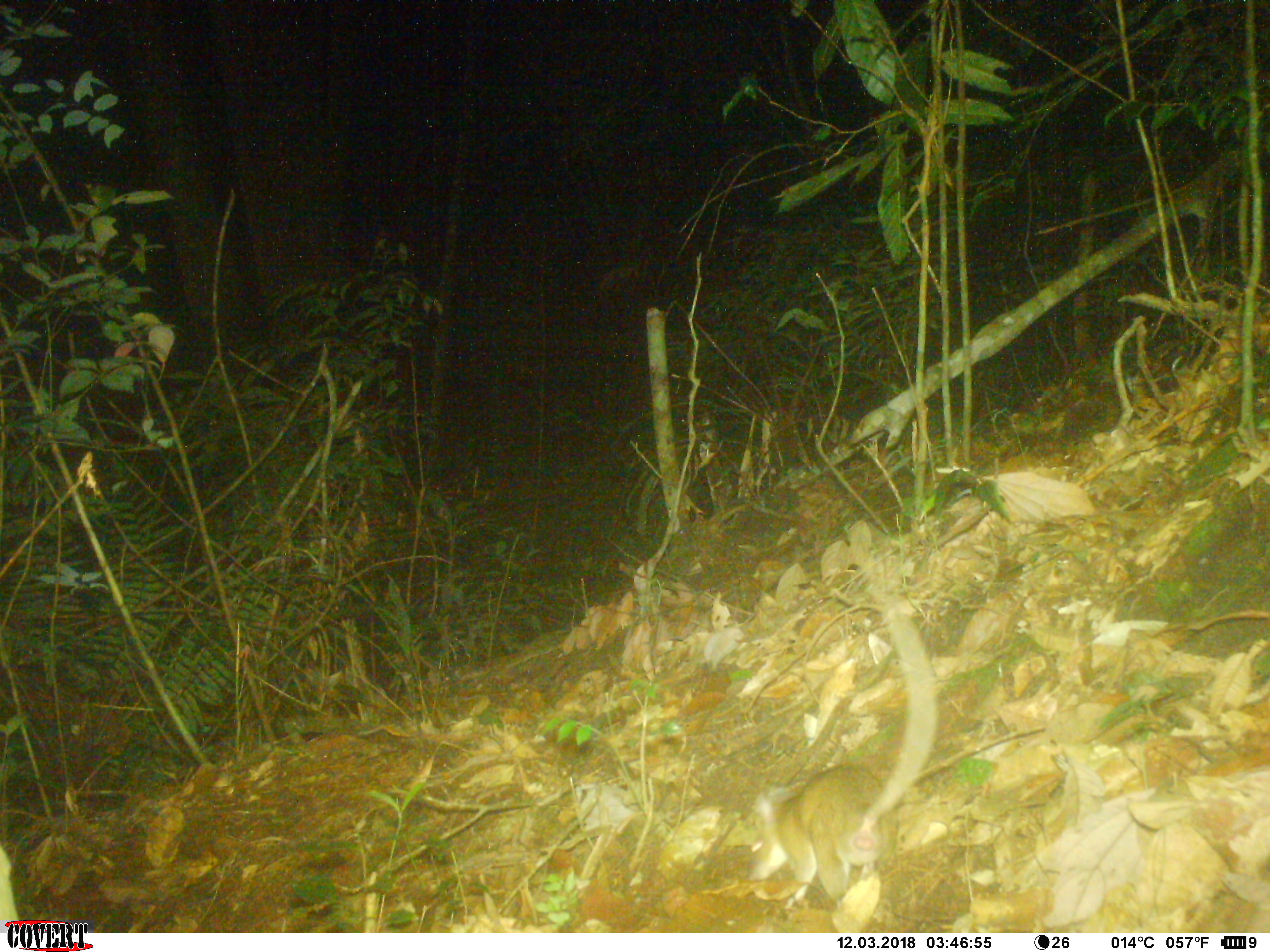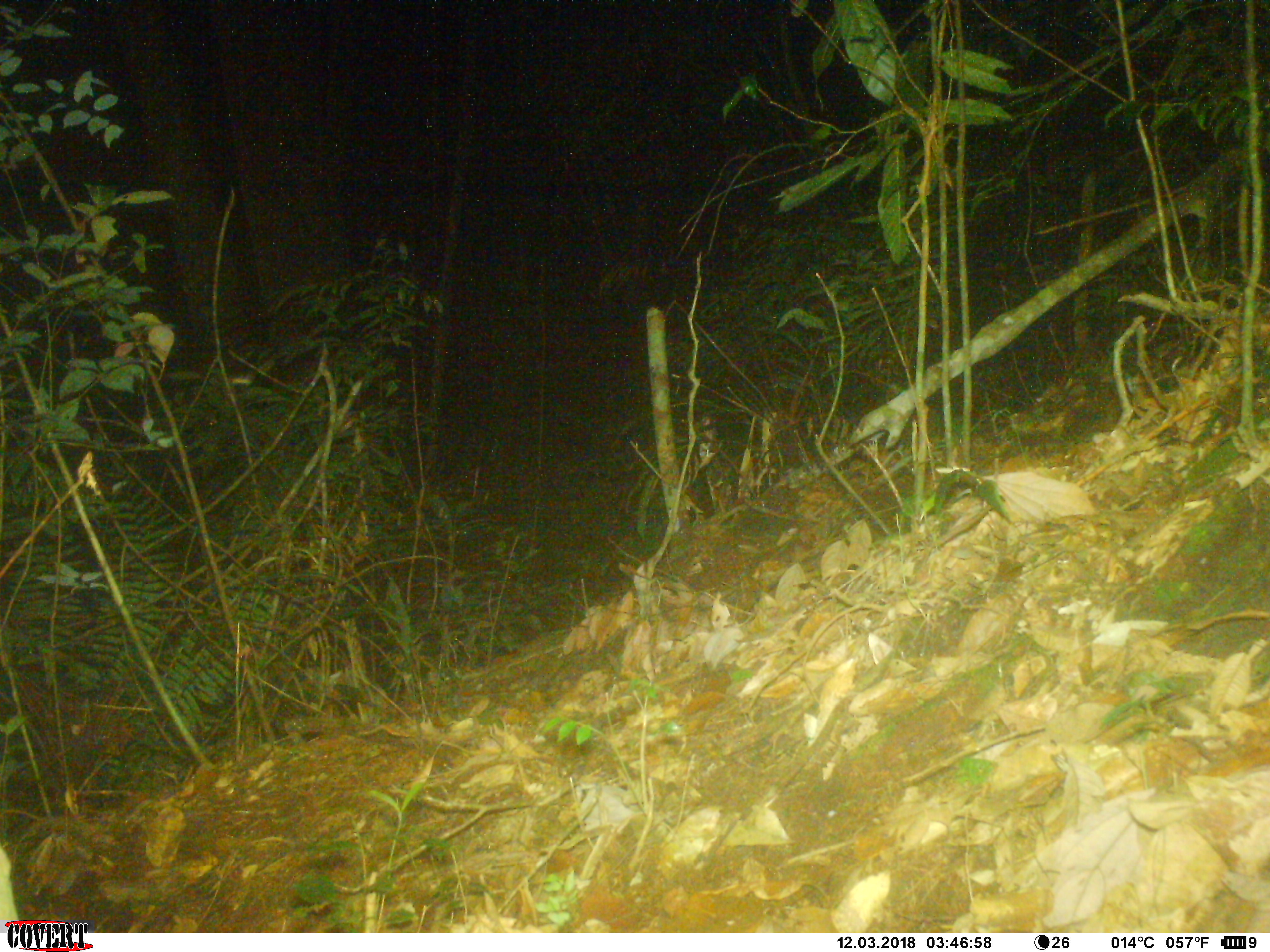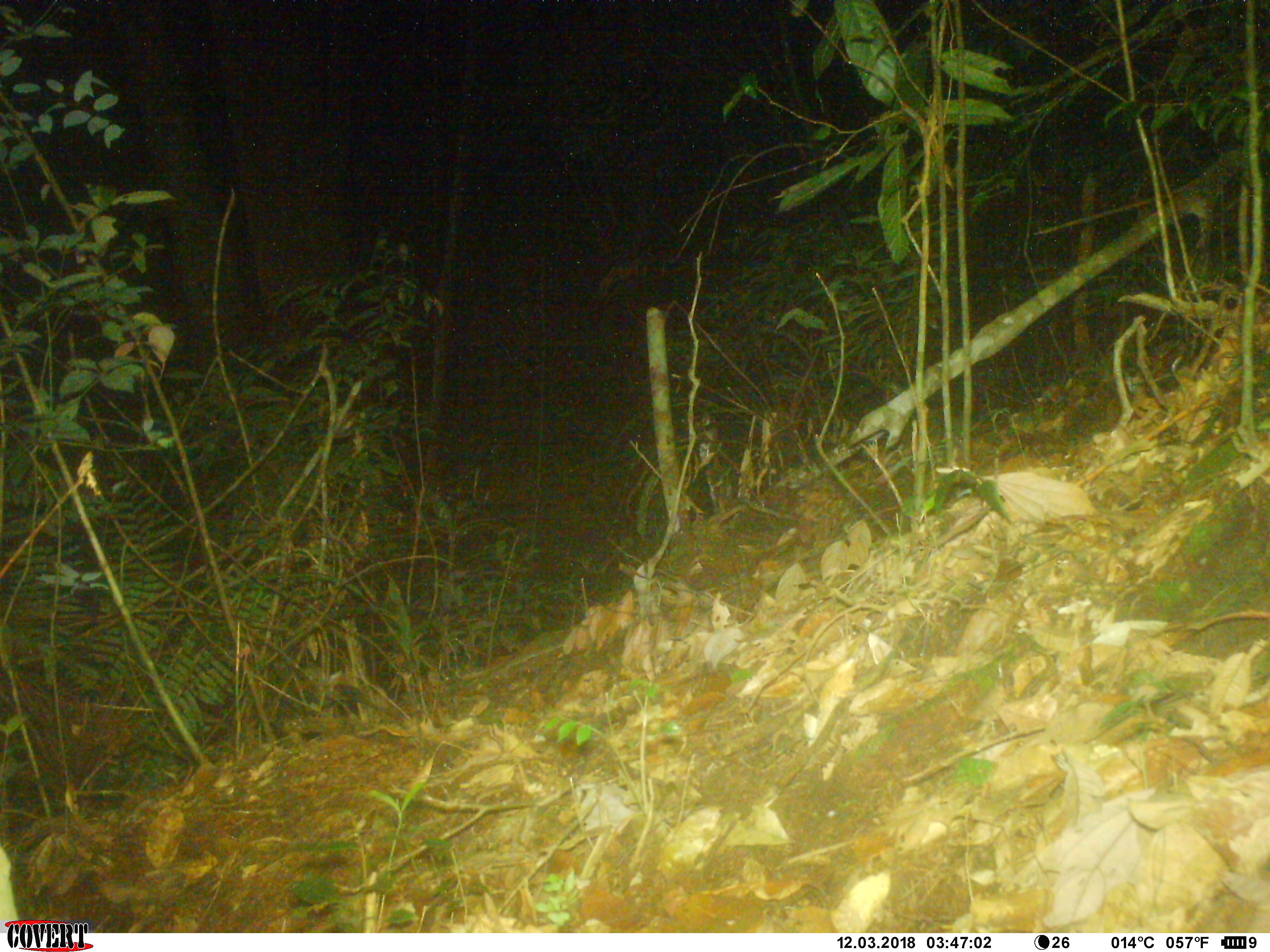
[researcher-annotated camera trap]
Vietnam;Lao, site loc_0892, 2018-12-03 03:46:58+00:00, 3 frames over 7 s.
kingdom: Animalia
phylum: Chordata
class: Mammalia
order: Rodentia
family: Muridae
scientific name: Muridae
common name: old-world mice and rats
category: unidentified murid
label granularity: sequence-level